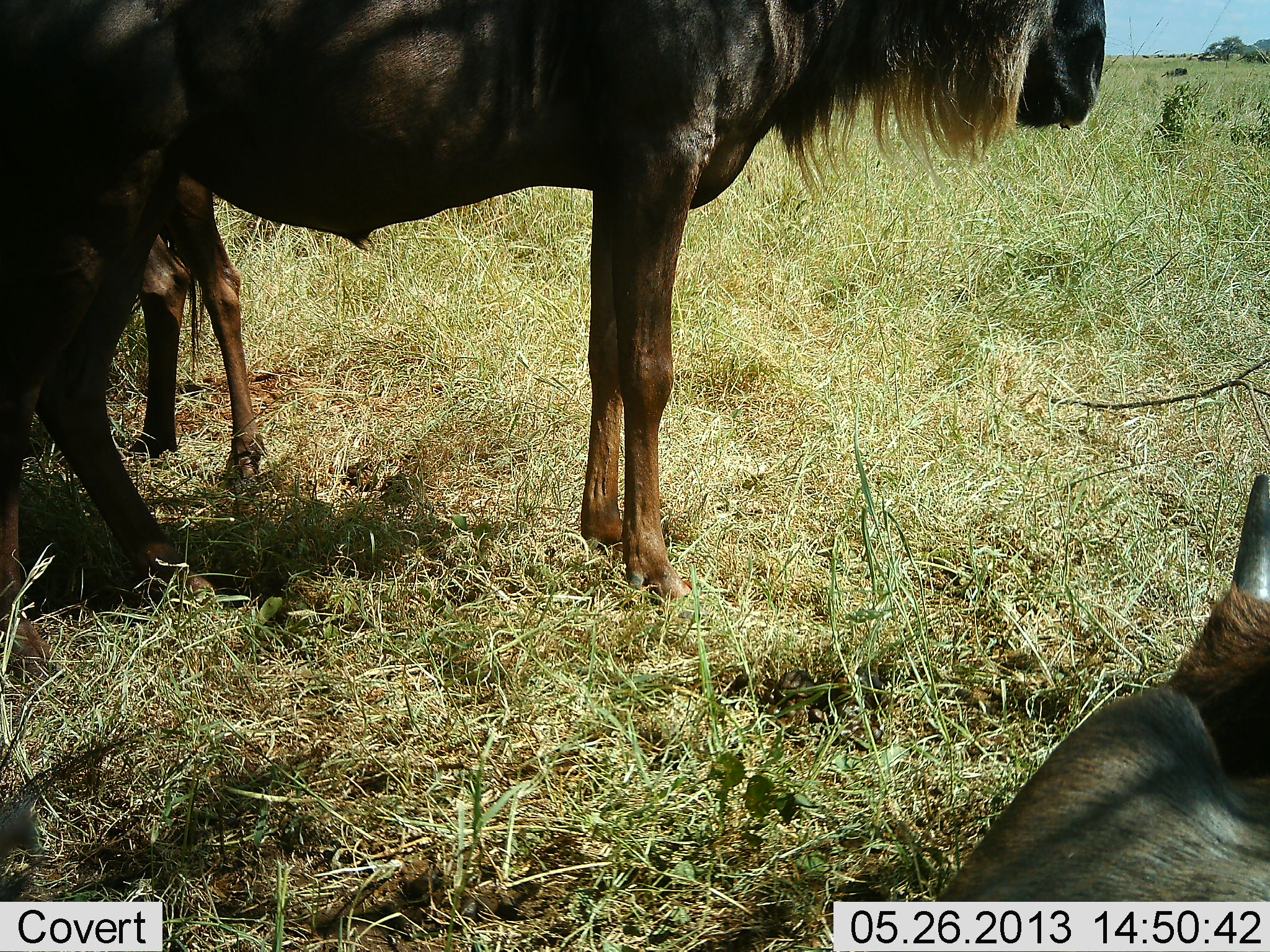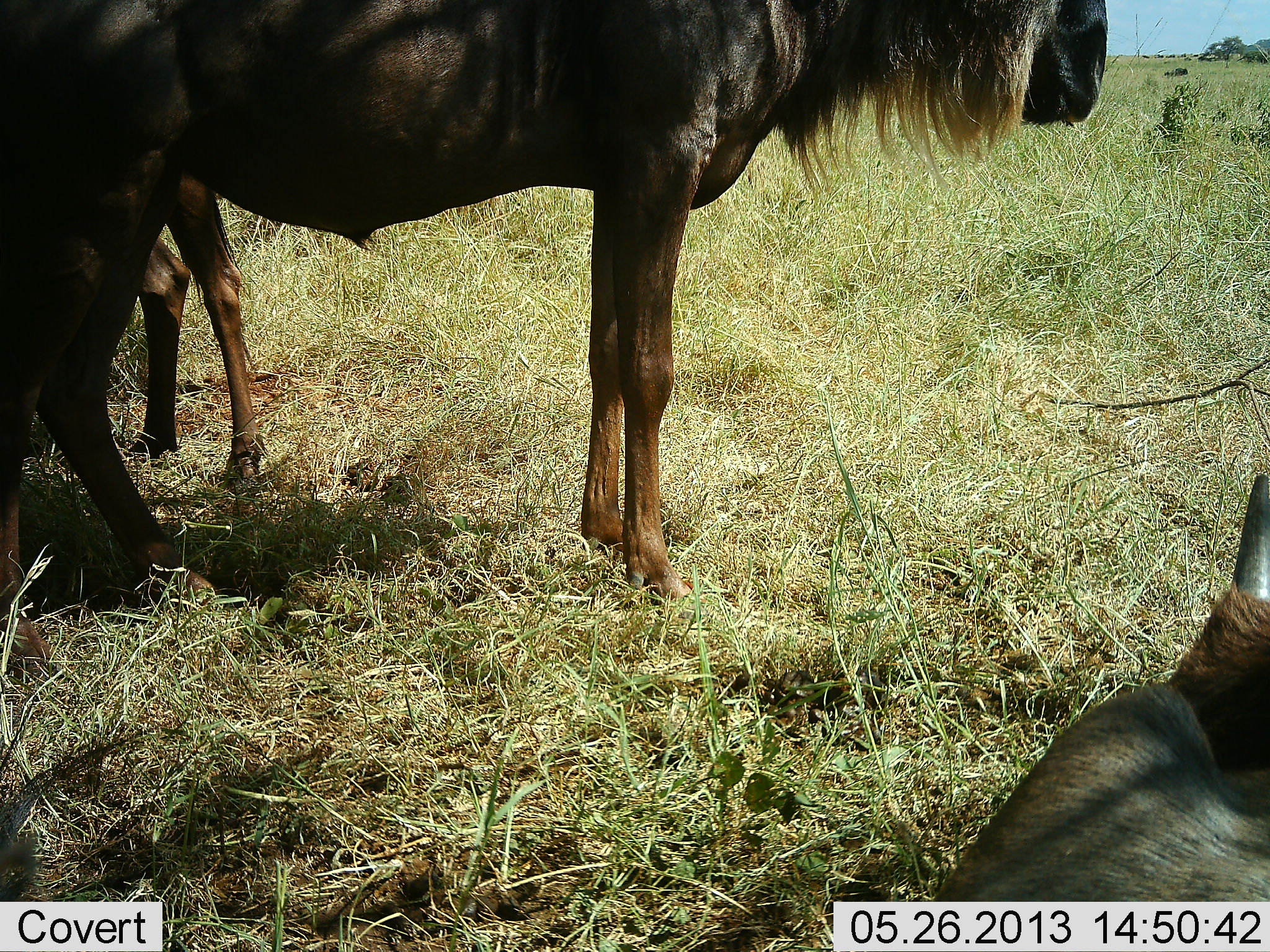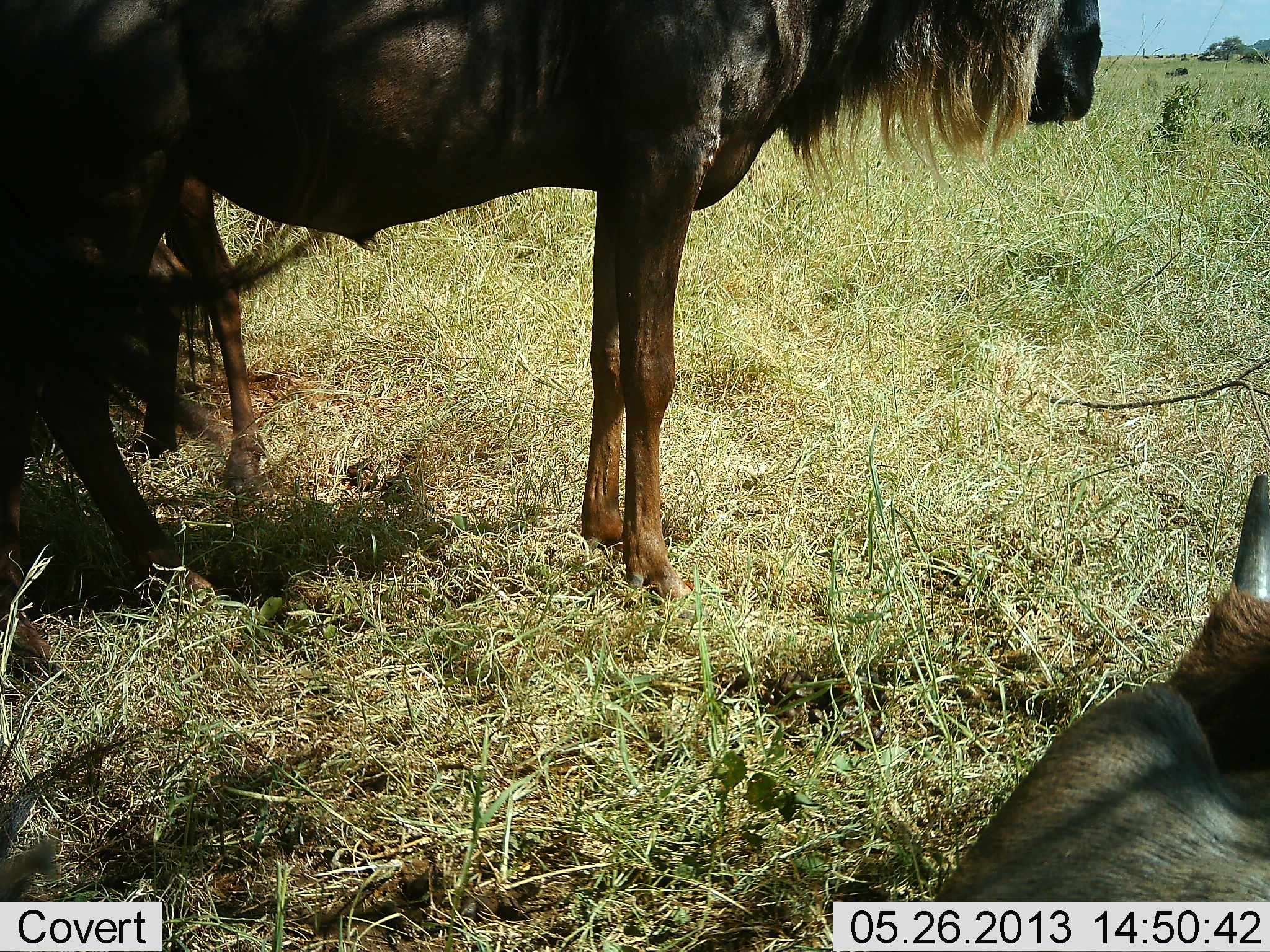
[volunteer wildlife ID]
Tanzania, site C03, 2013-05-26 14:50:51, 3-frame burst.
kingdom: Animalia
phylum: Chordata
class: Mammalia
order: Artiodactyla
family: Bovidae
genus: Connochaetes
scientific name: Connochaetes taurinus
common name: blue wildebeest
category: wildebeest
Wildebeest (blue wildebeest) (Connochaetes taurinus), count 3. Behavior (volunteer vote fractions): standing 100%, resting 80%, moving 0%, interacting 0%. Young present (vote fraction): 20%. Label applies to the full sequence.